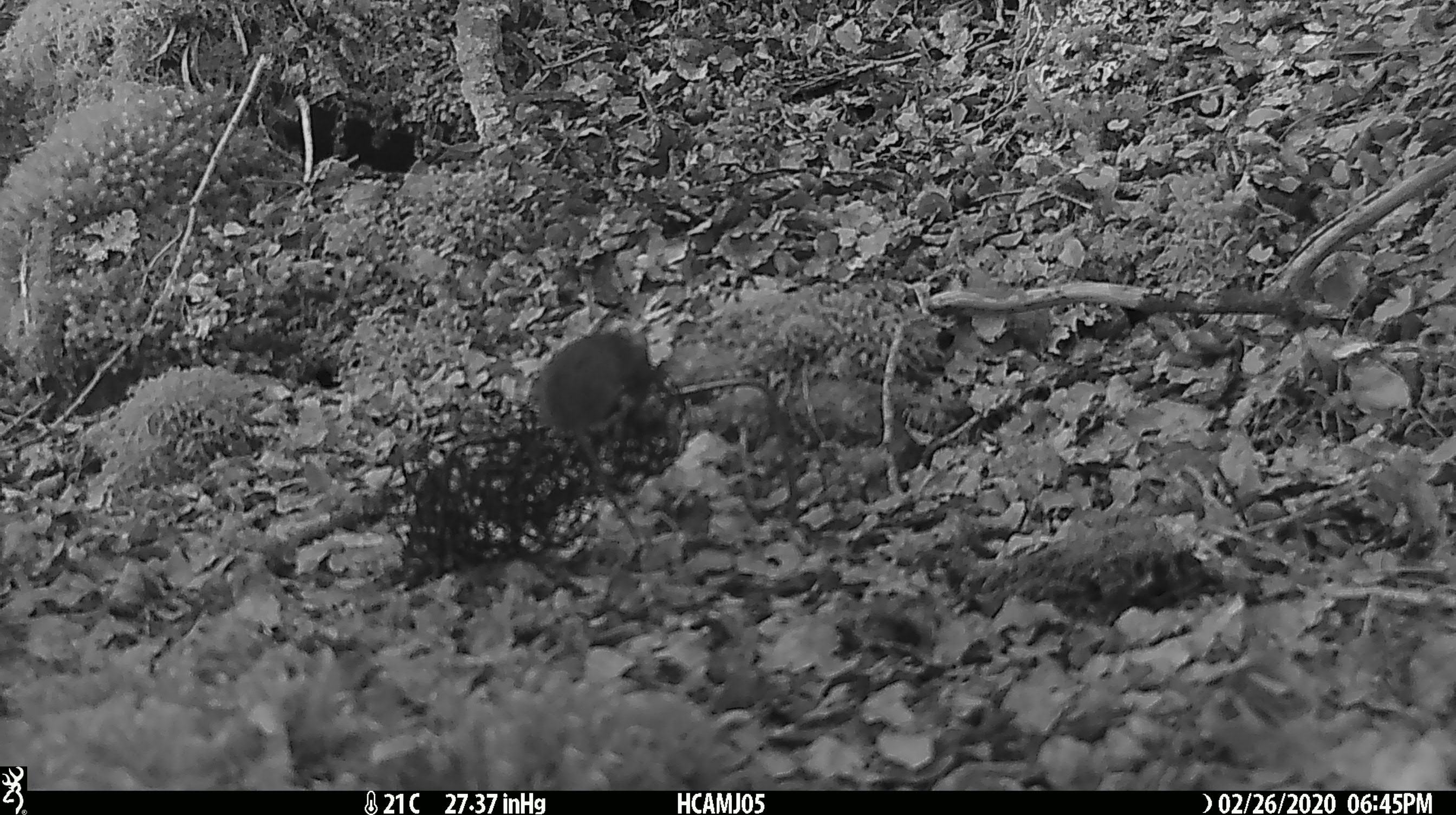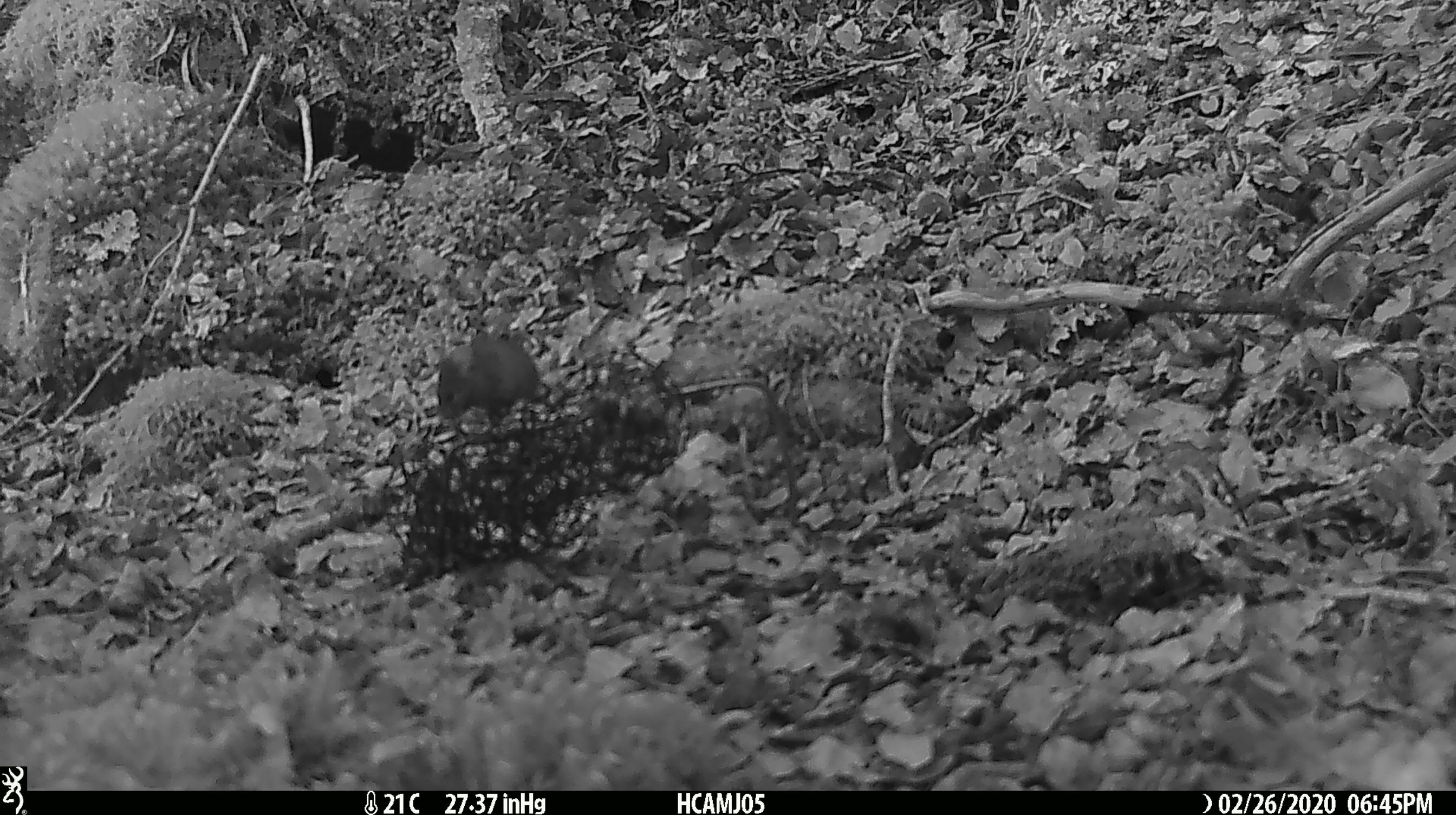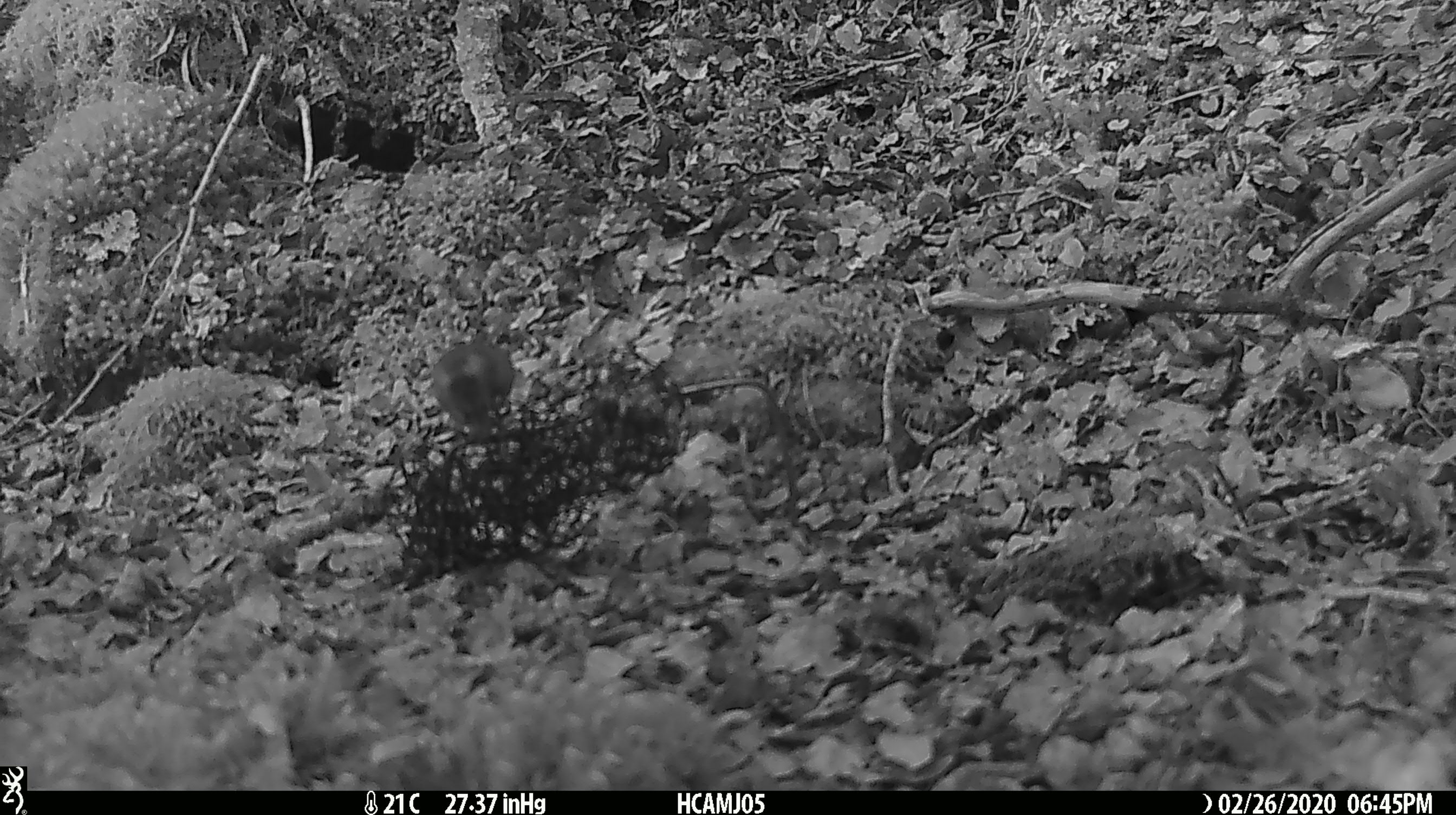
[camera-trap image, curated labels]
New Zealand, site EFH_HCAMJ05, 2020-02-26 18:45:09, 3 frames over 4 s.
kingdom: Animalia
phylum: Chordata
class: Mammalia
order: Rodentia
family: Muridae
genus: Mus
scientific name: Mus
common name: mouse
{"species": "mouse (Mus)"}